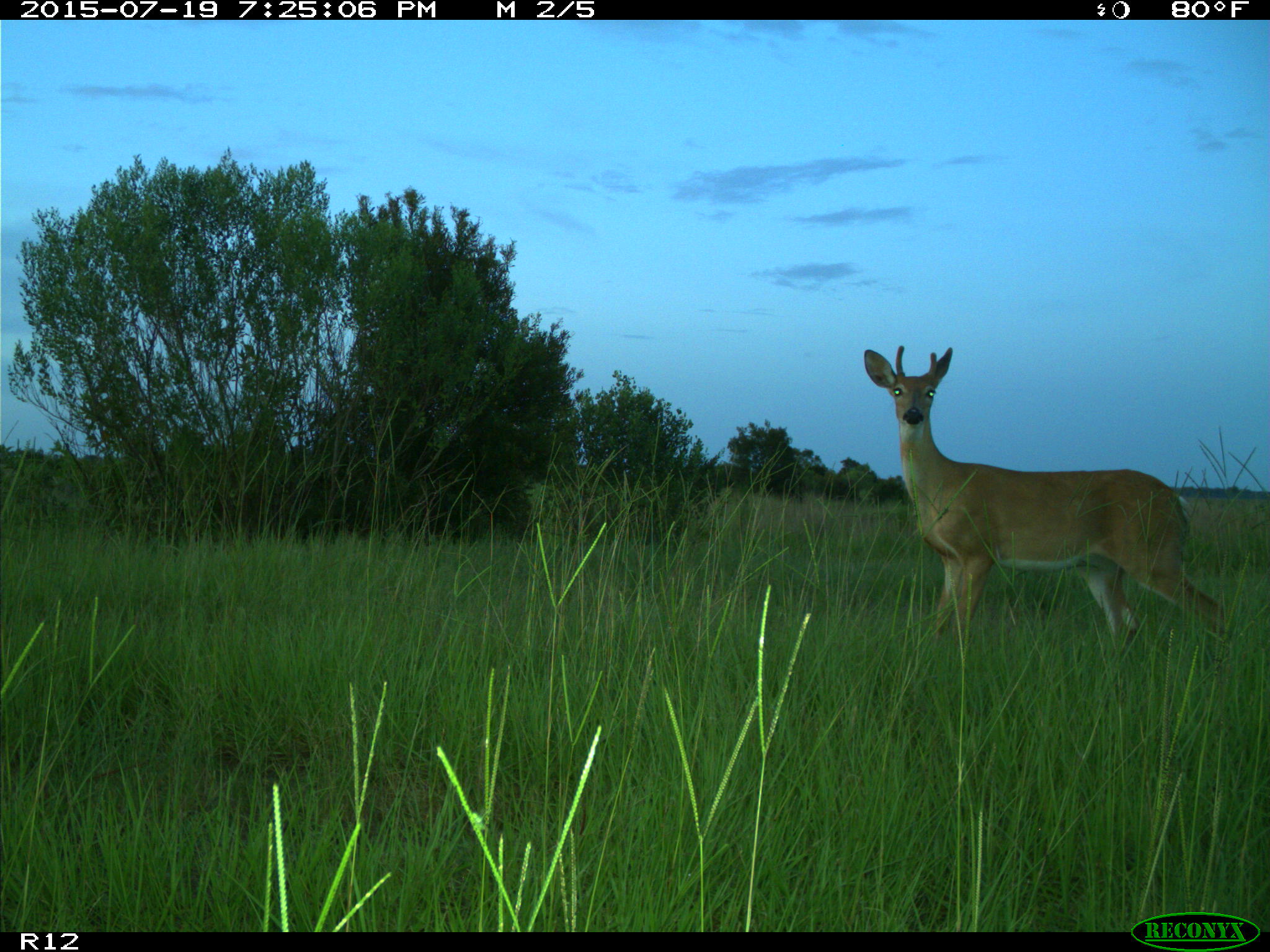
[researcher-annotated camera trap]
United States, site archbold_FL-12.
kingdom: Animalia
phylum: Chordata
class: Mammalia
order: Artiodactyla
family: Cervidae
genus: Odocoileus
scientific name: Odocoileus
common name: deer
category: unidentified deer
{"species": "unidentified deer (deer) (Odocoileus)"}